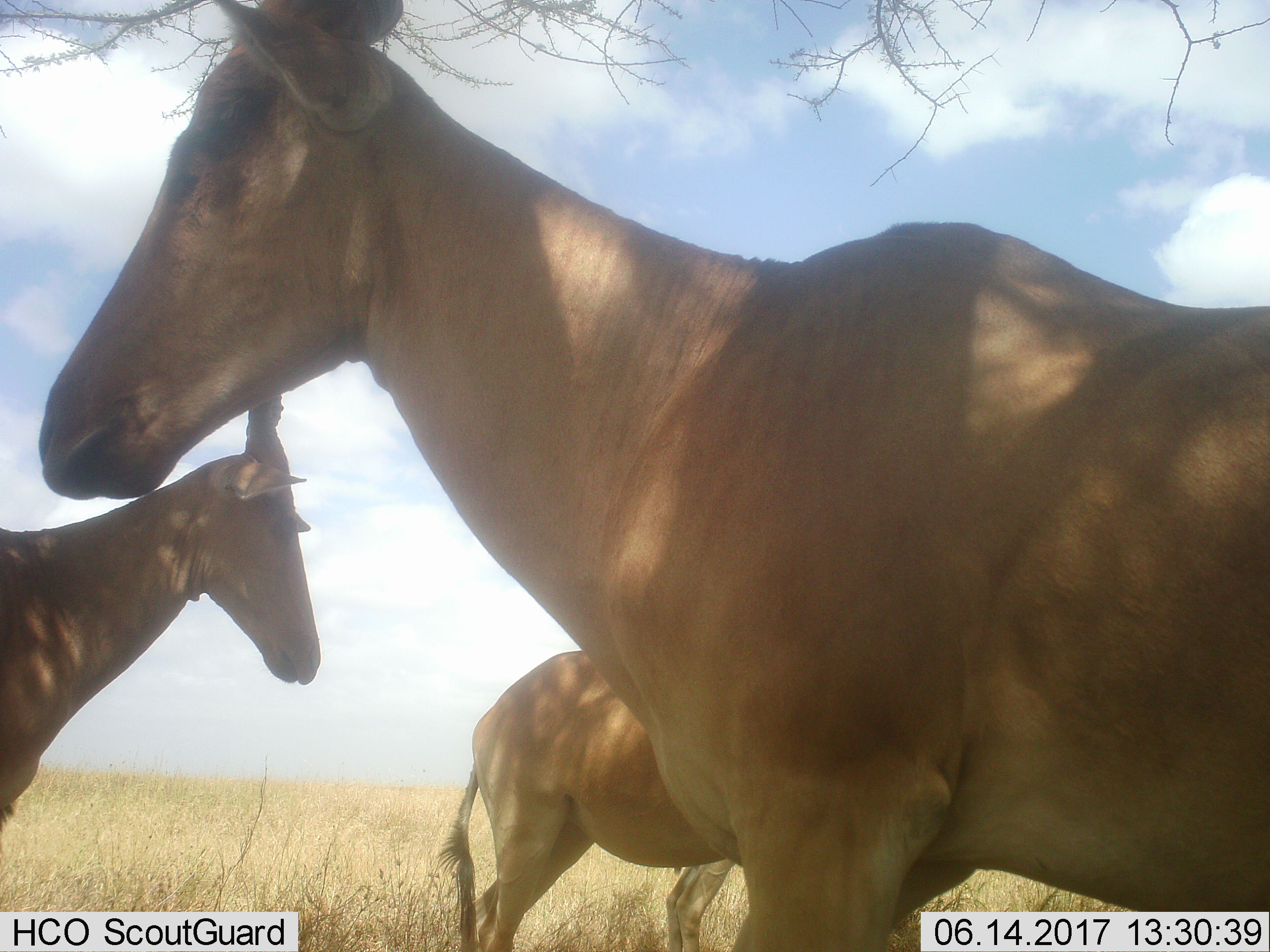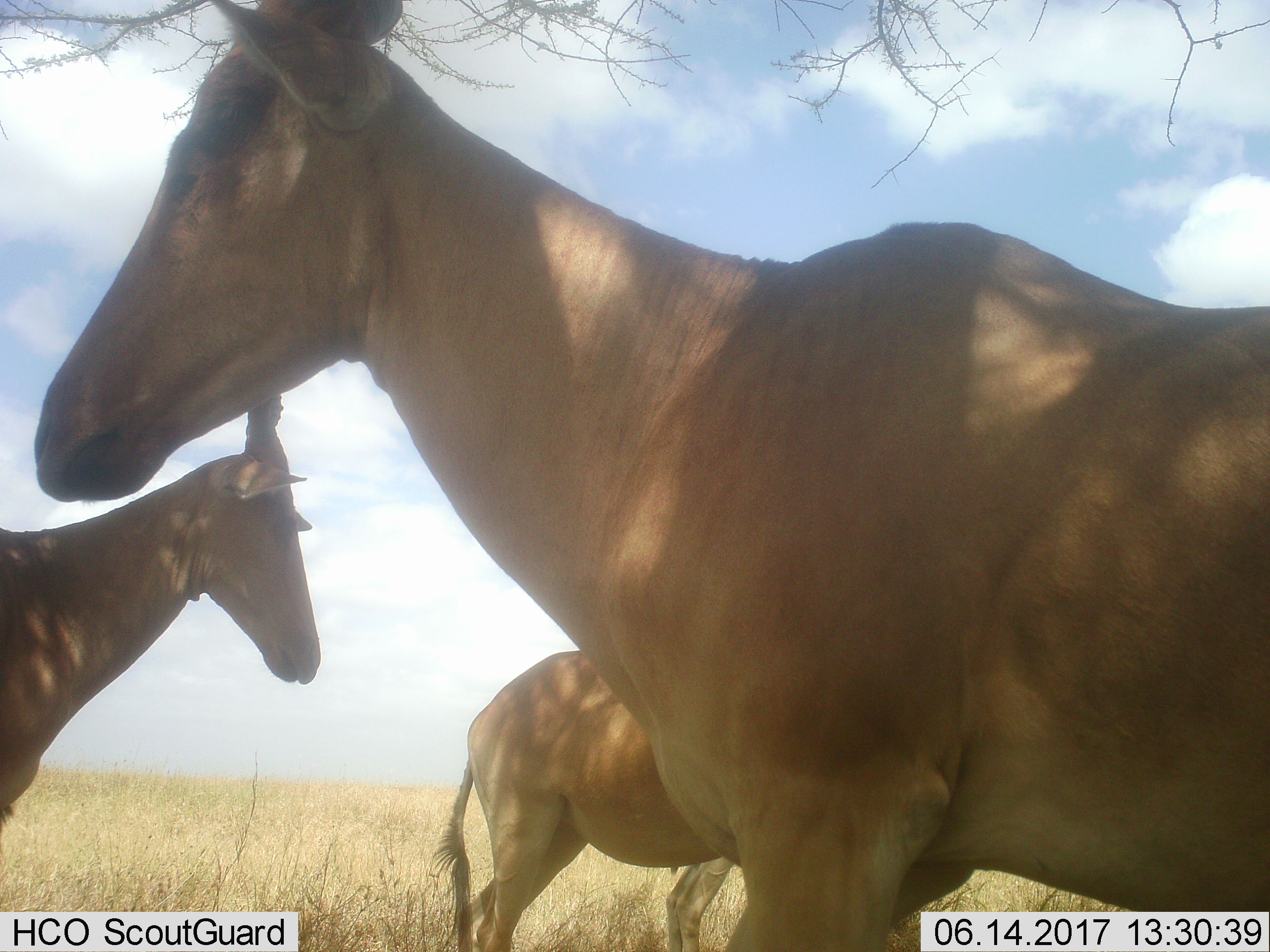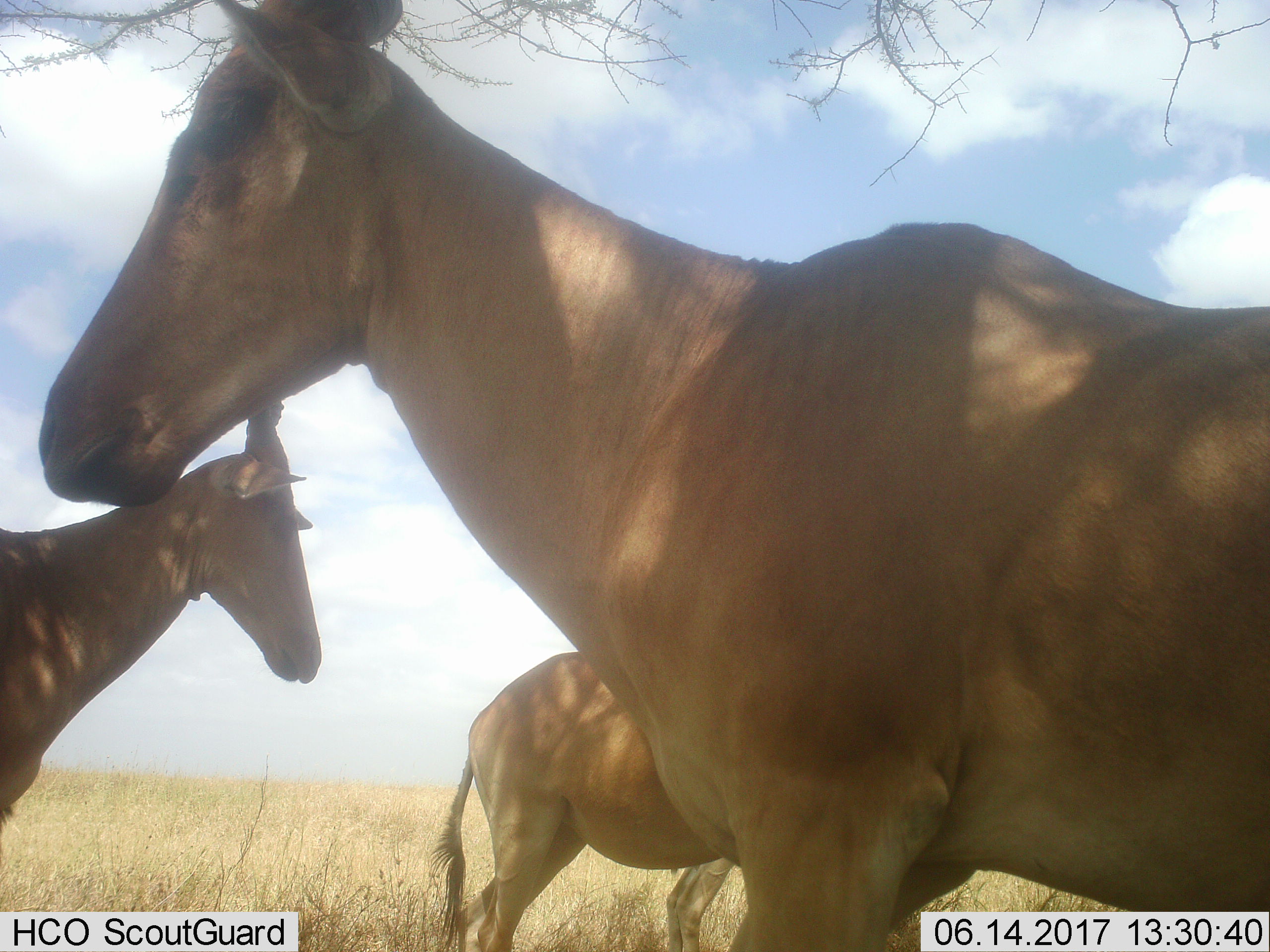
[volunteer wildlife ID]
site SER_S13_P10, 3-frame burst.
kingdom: Animalia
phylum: Chordata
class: Mammalia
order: Artiodactyla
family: Bovidae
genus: Alcelaphus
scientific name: Alcelaphus buselaphus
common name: hartebeest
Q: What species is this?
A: Hartebeest (Alcelaphus buselaphus).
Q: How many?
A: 3.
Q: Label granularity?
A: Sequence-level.